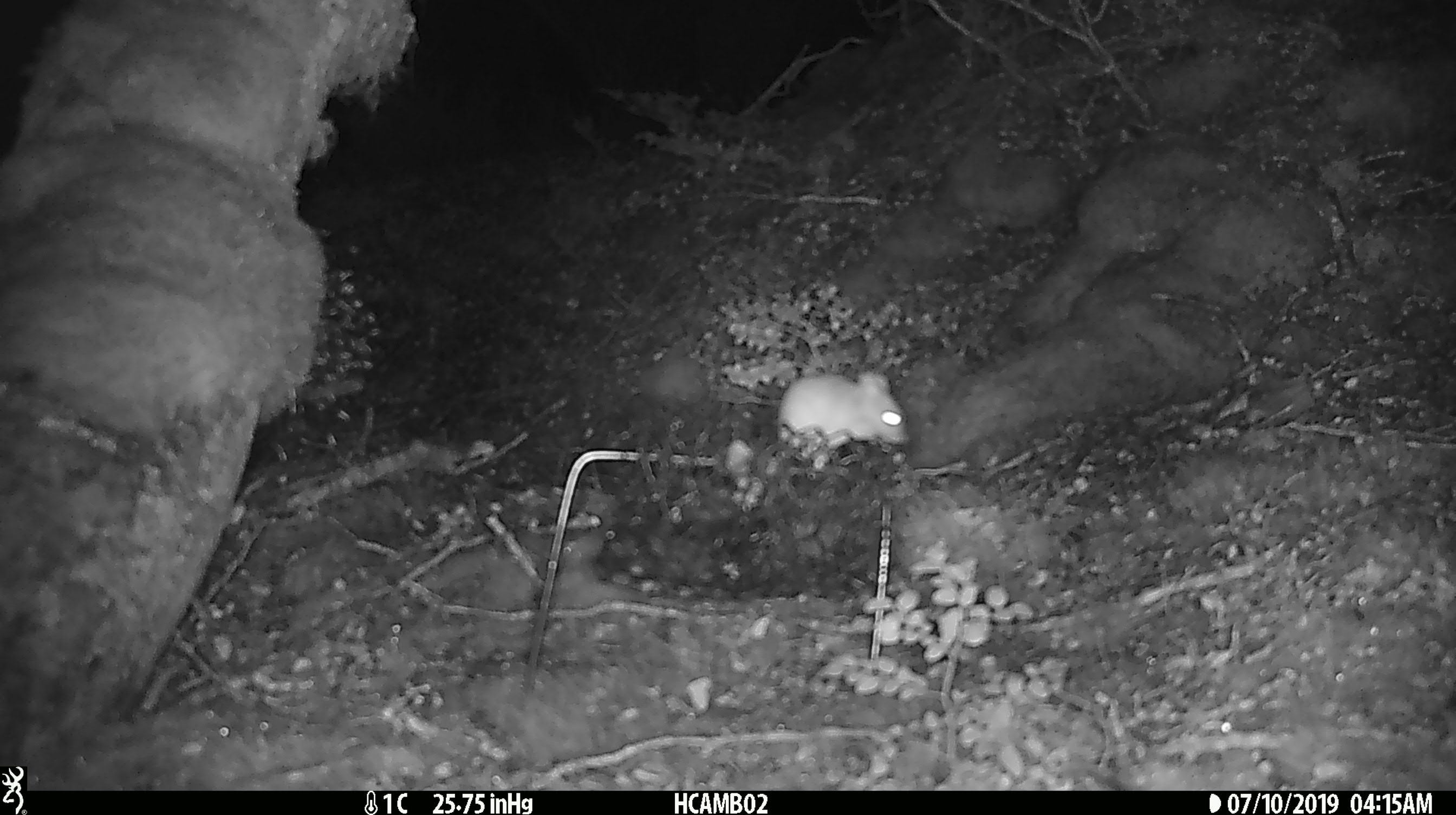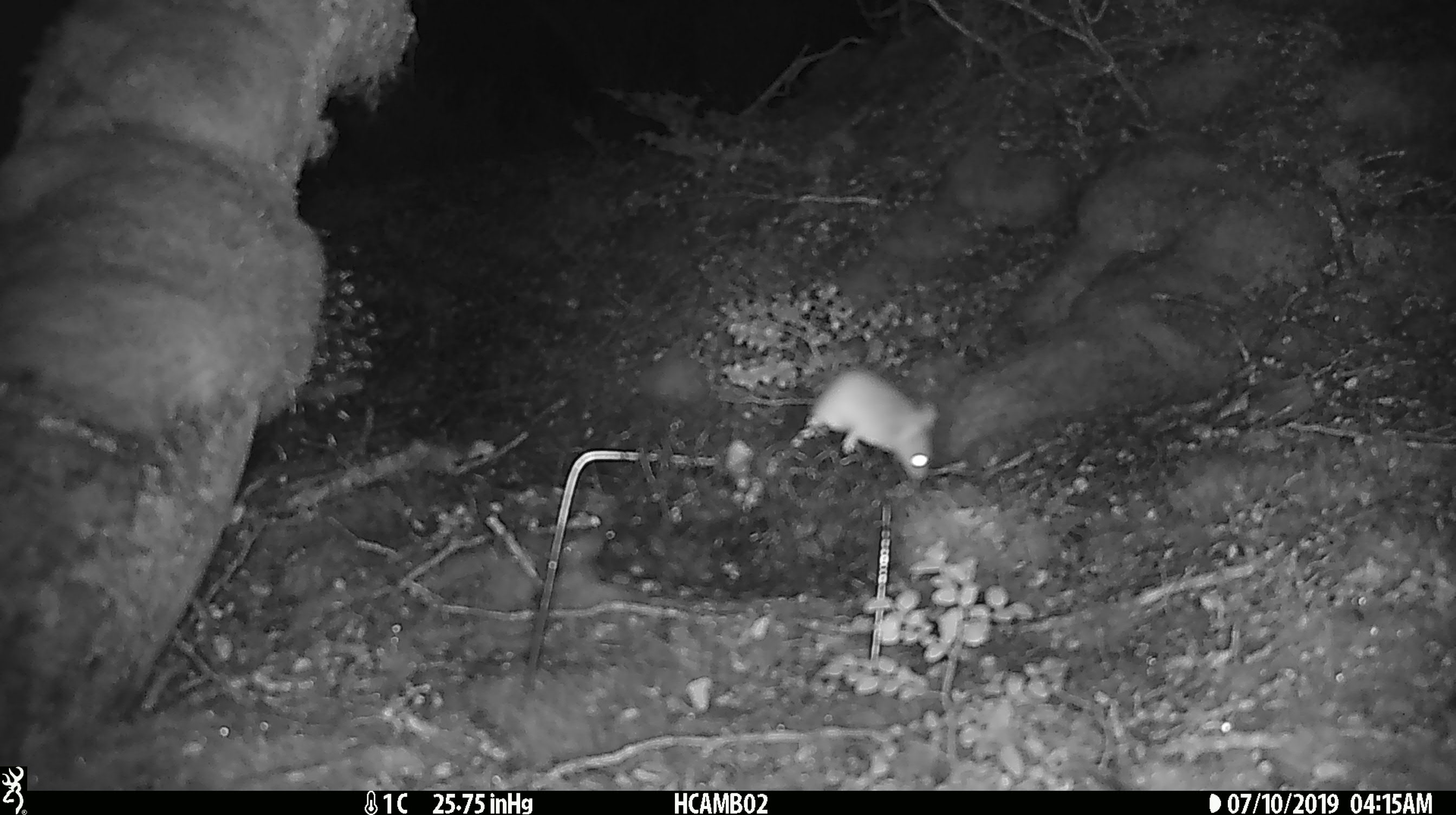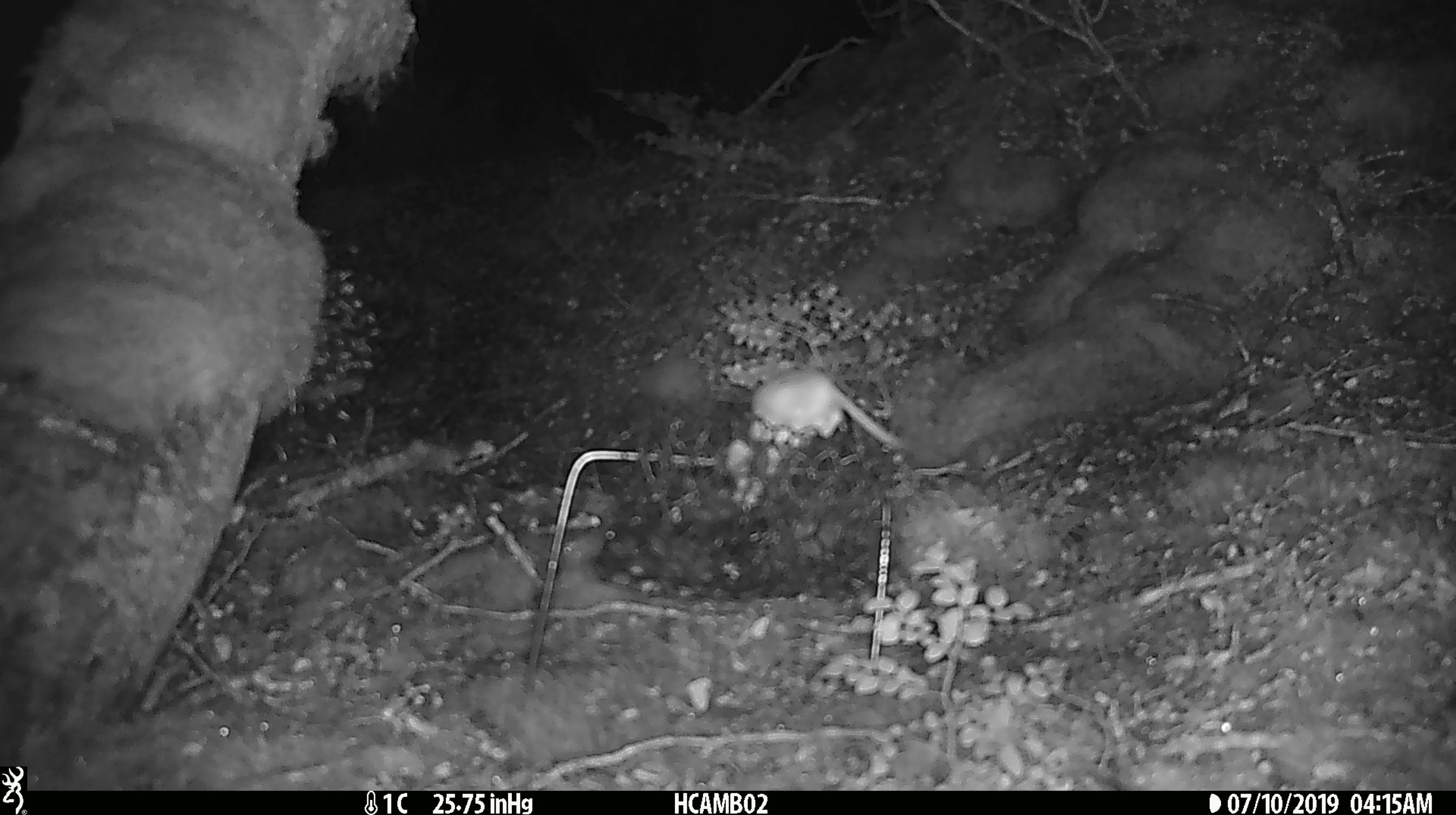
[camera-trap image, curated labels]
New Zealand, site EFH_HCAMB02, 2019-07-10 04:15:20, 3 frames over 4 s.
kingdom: Animalia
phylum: Chordata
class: Mammalia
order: Rodentia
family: Muridae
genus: Mus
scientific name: Mus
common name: mouse